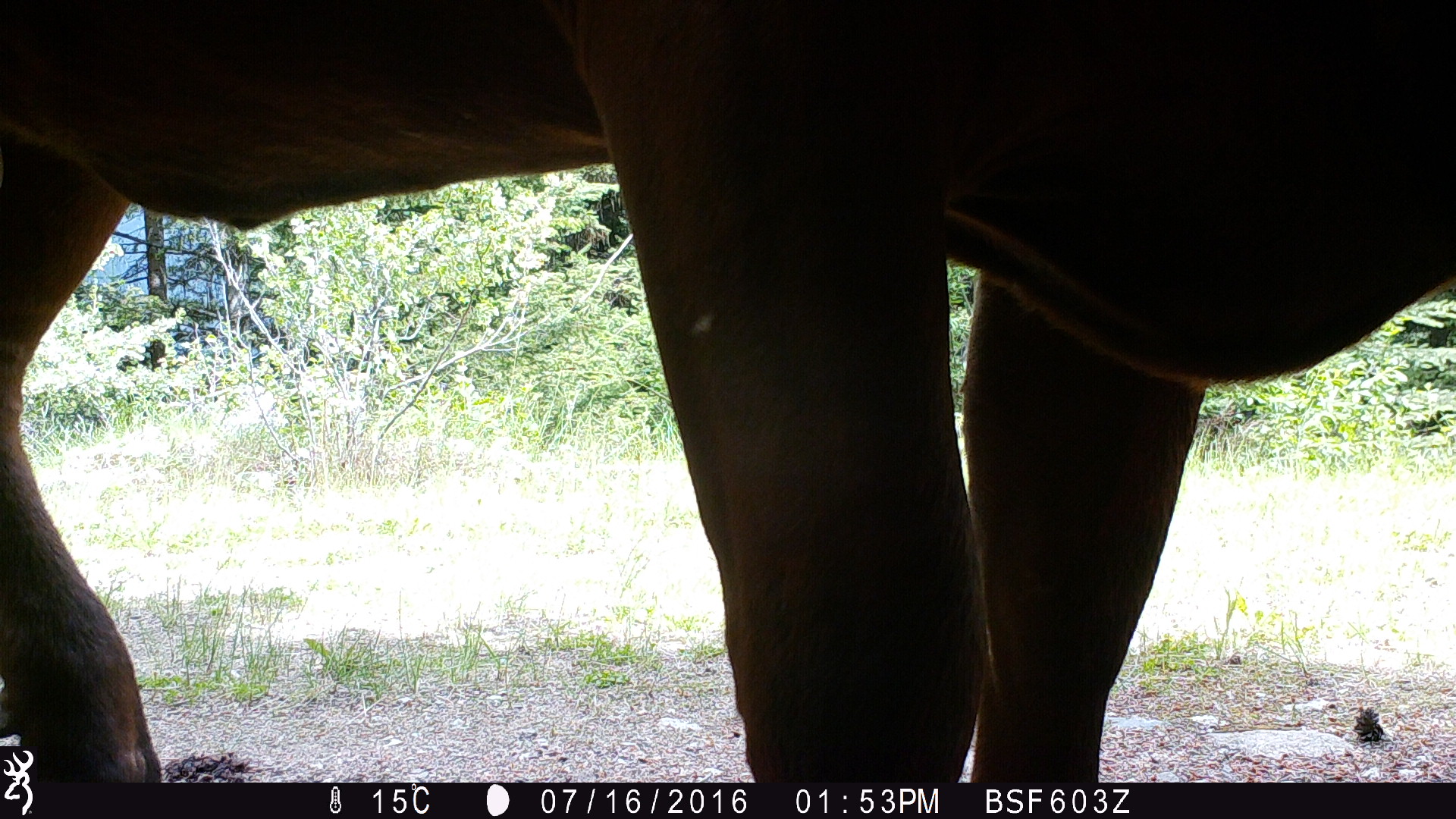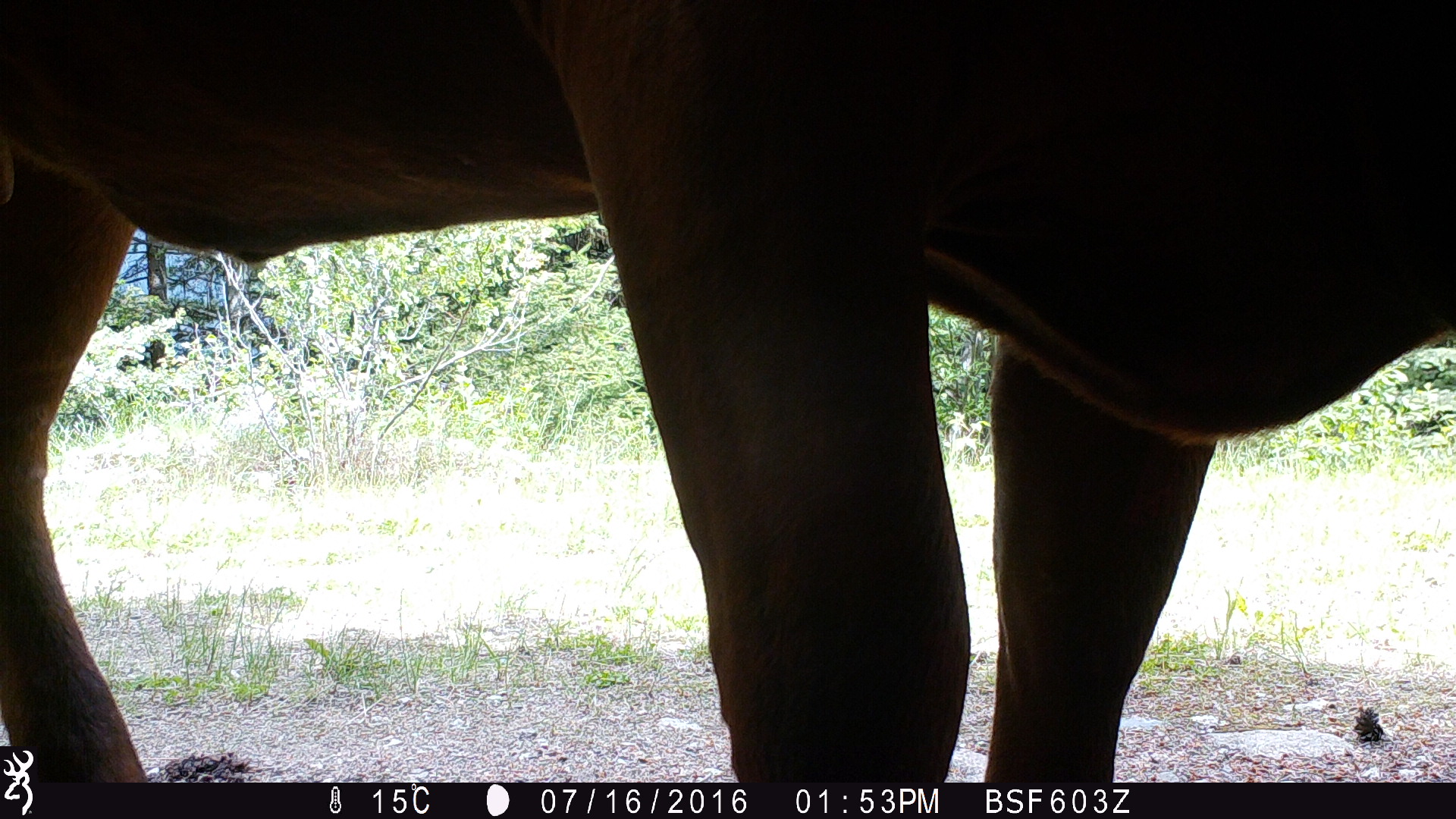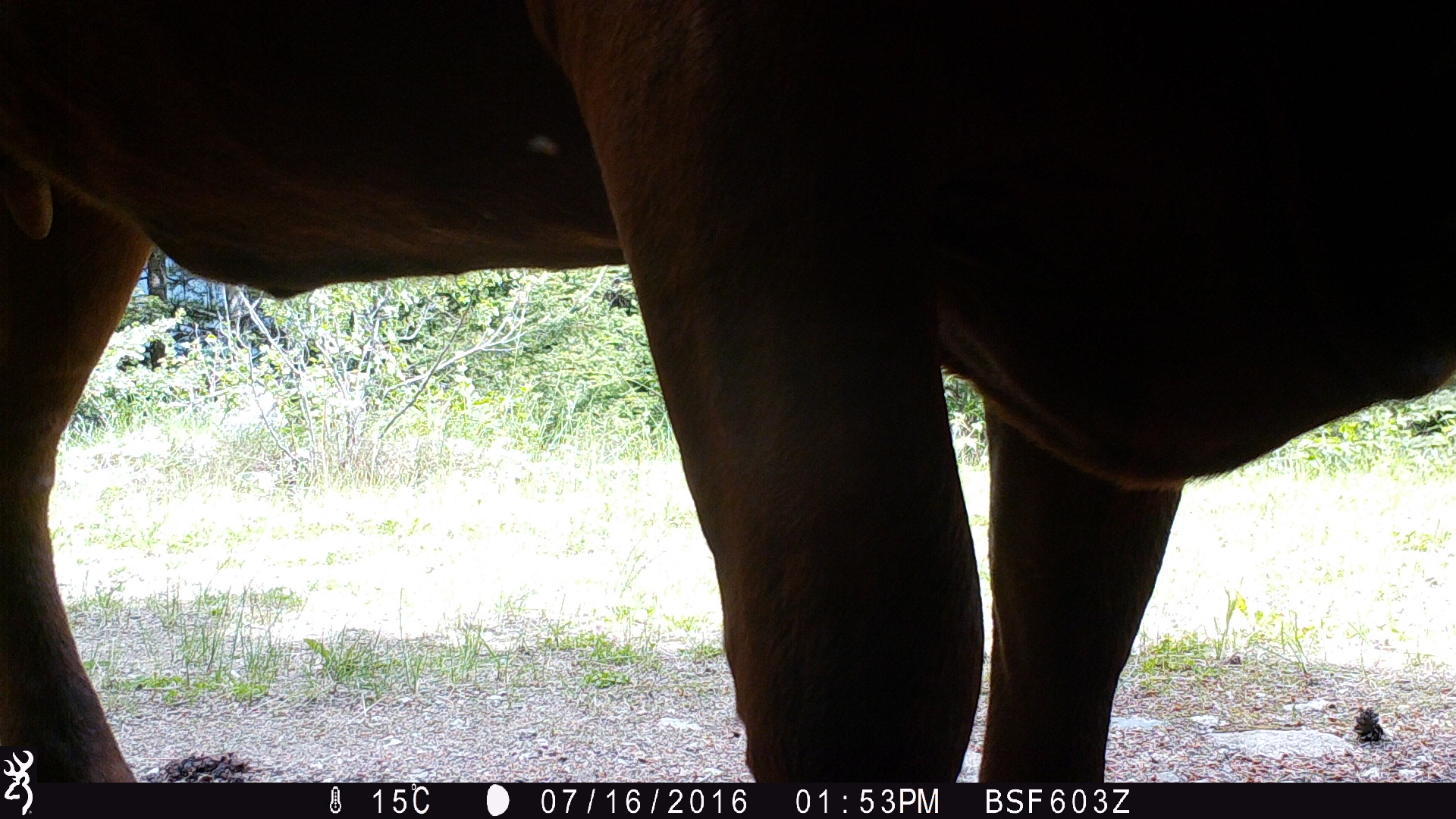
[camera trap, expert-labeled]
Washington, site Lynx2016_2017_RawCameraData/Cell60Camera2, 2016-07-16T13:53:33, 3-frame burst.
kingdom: Animalia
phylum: Chordata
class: Mammalia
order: Artiodactyla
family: Bovidae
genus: Bos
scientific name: Bos taurus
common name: domestic cattle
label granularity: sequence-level